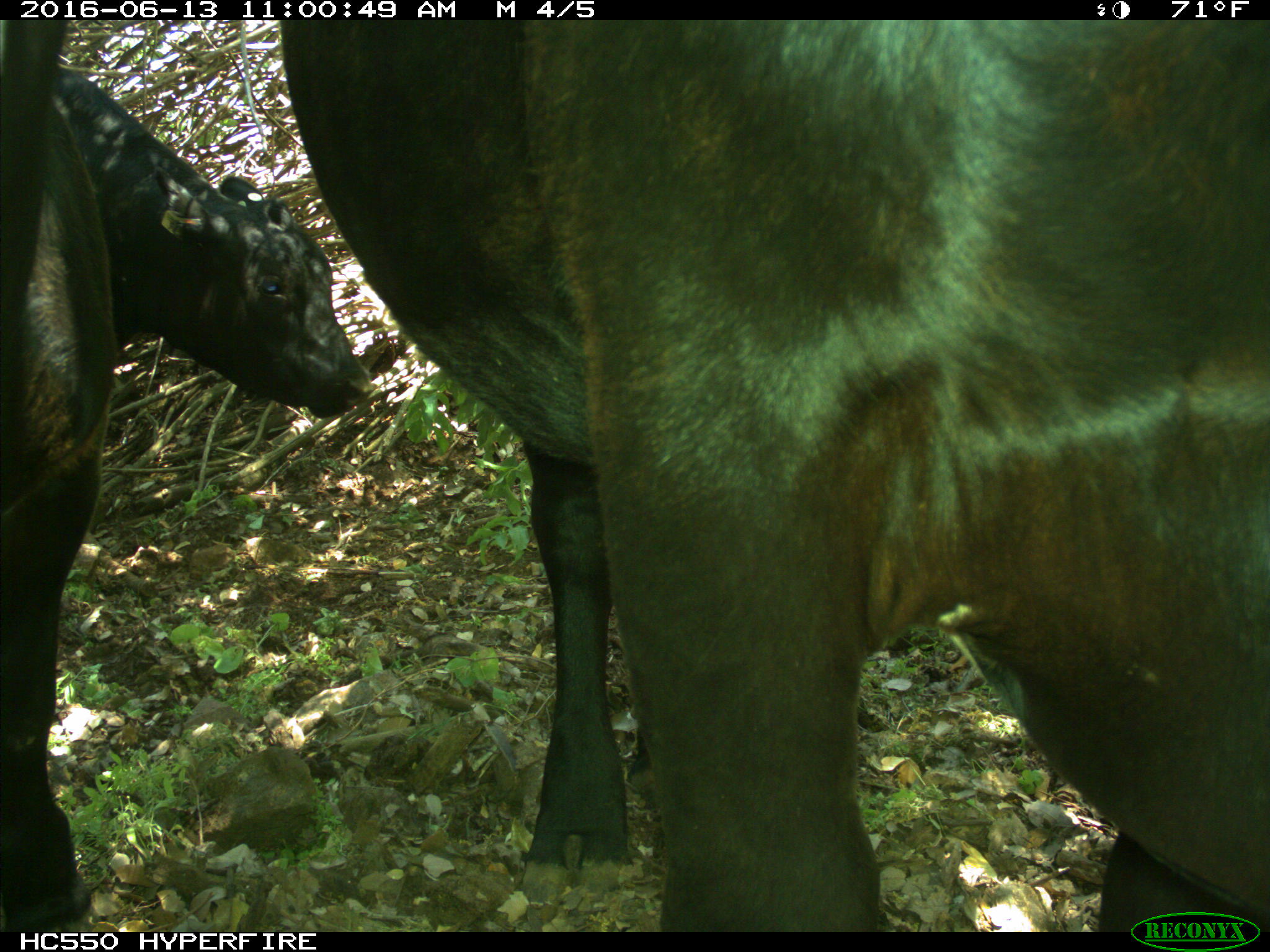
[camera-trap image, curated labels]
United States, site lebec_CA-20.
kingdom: Animalia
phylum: Chordata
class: Mammalia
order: Artiodactyla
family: Bovidae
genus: Bos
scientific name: Bos taurus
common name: domestic cow